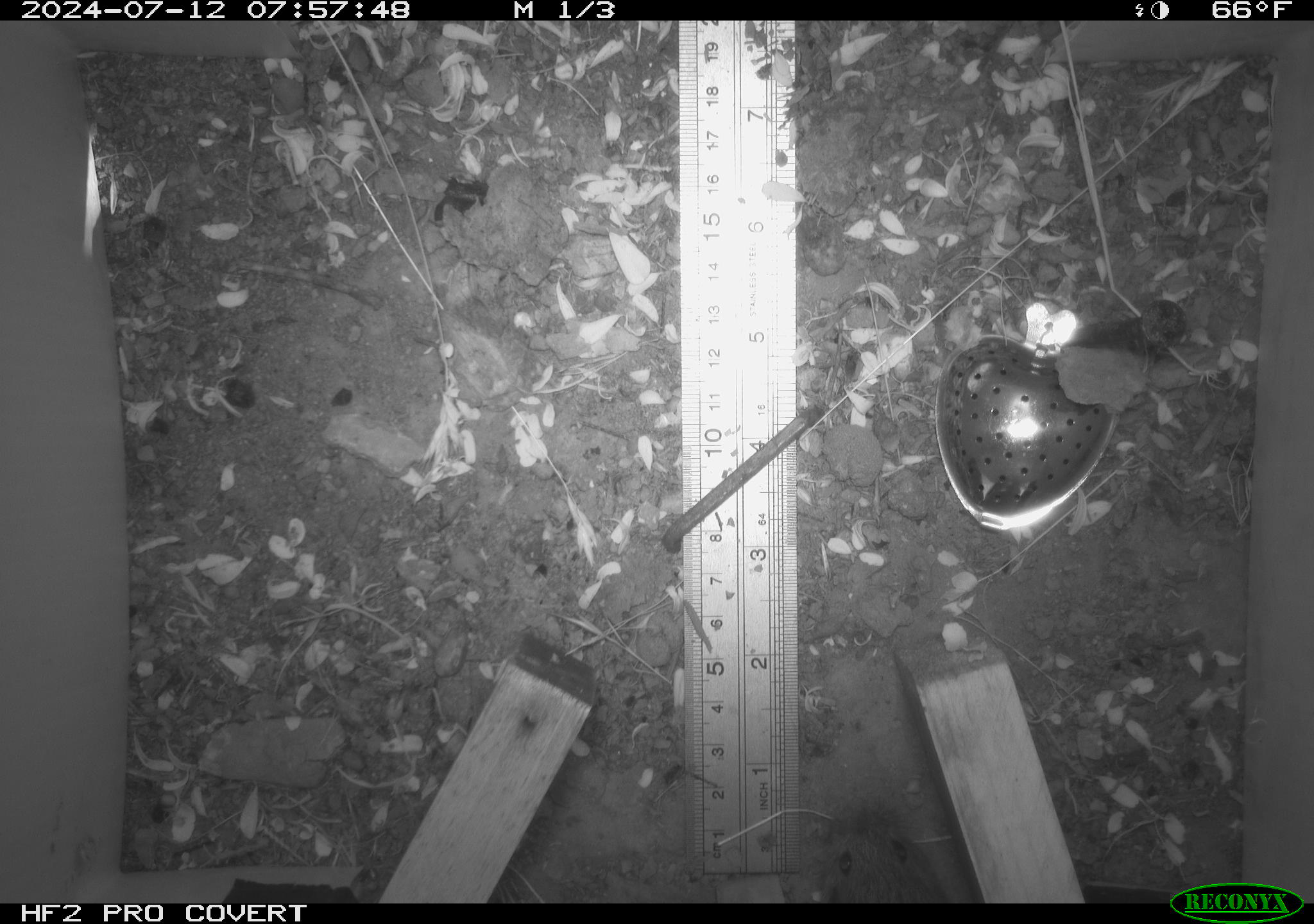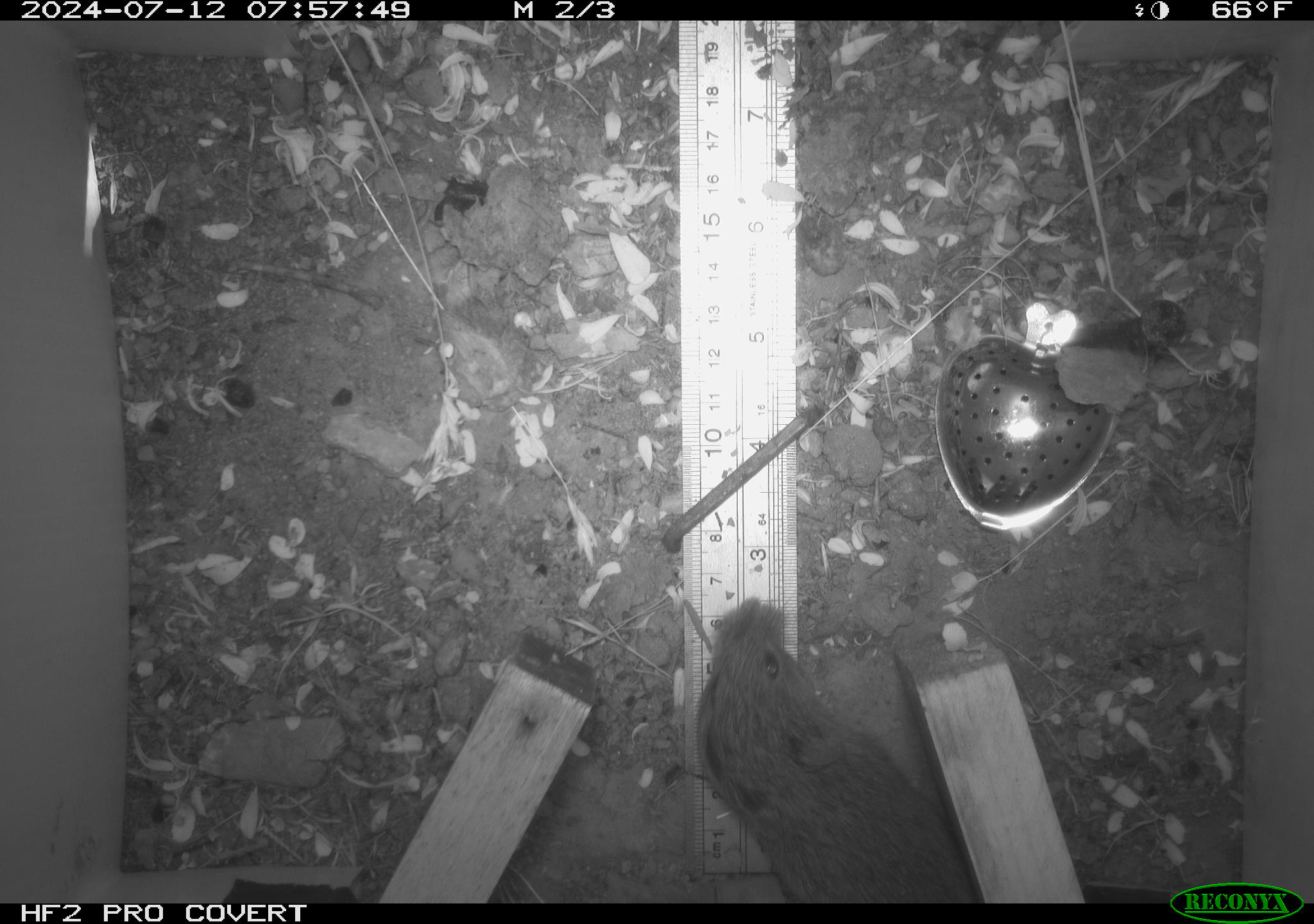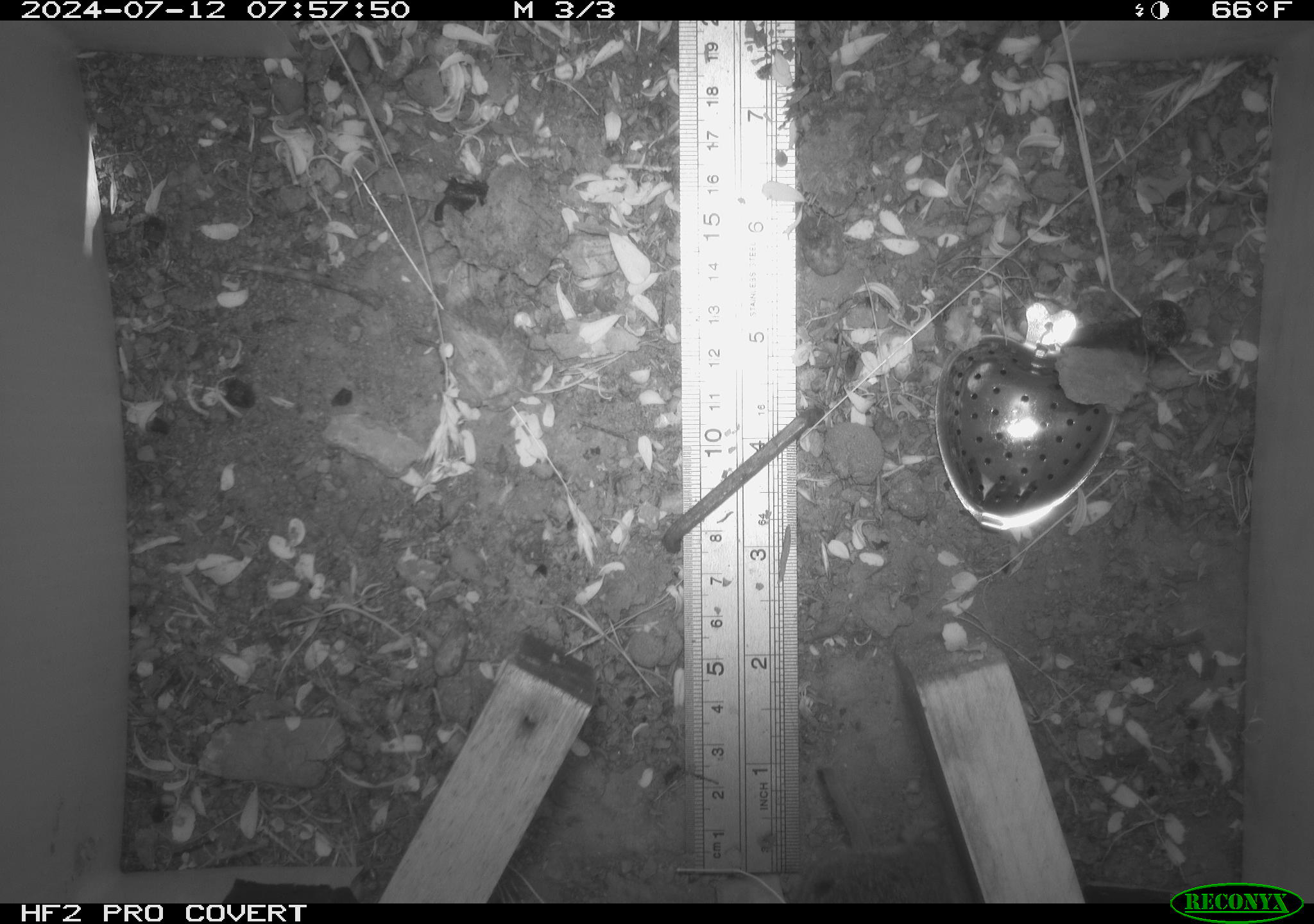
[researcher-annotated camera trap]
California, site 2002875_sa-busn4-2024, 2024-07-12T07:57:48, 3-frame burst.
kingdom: Animalia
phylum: Chordata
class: Mammalia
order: Rodentia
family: Cricetidae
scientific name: Arvicolinae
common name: voles, lemmings, and muskrats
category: arvicolinae subfamily